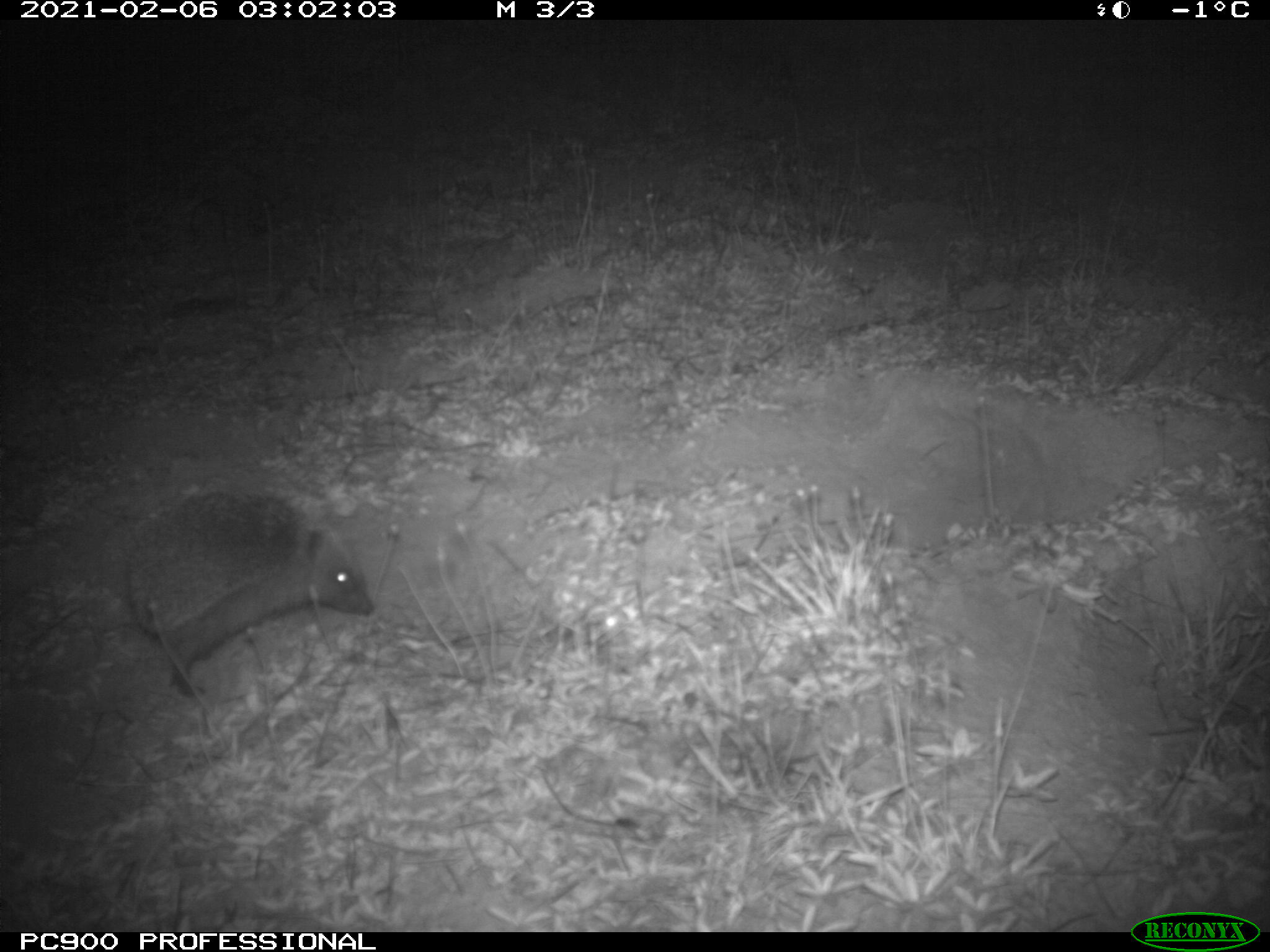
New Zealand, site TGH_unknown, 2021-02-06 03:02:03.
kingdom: Animalia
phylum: Chordata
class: Mammalia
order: Eulipotyphla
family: Erinaceidae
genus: Erinaceus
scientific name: Erinaceus europaeus europaeus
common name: european hedgehog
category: hedgehog